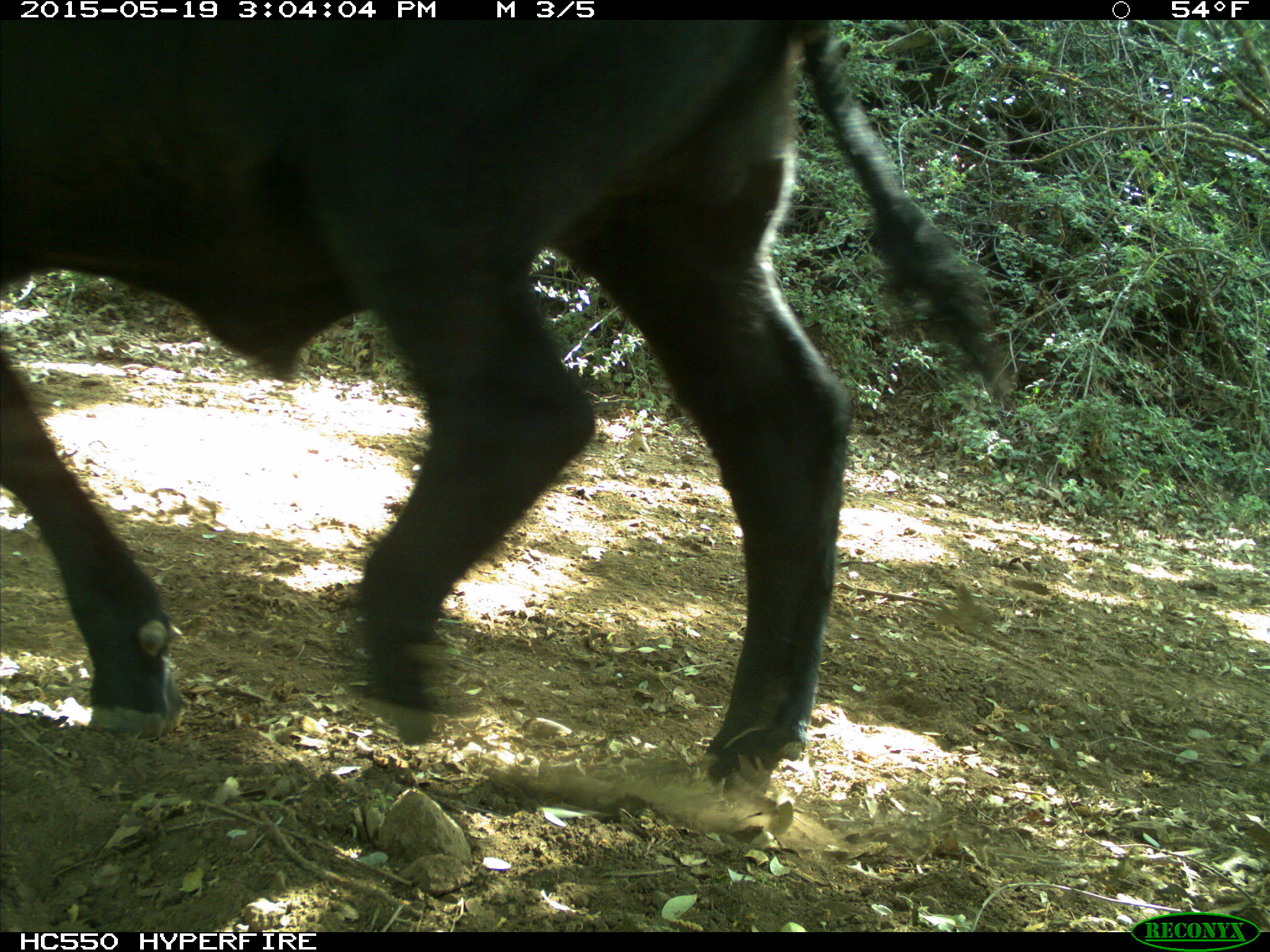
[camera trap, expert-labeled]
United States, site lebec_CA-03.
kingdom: Animalia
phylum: Chordata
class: Mammalia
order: Artiodactyla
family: Bovidae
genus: Bos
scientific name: Bos taurus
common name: domestic cow